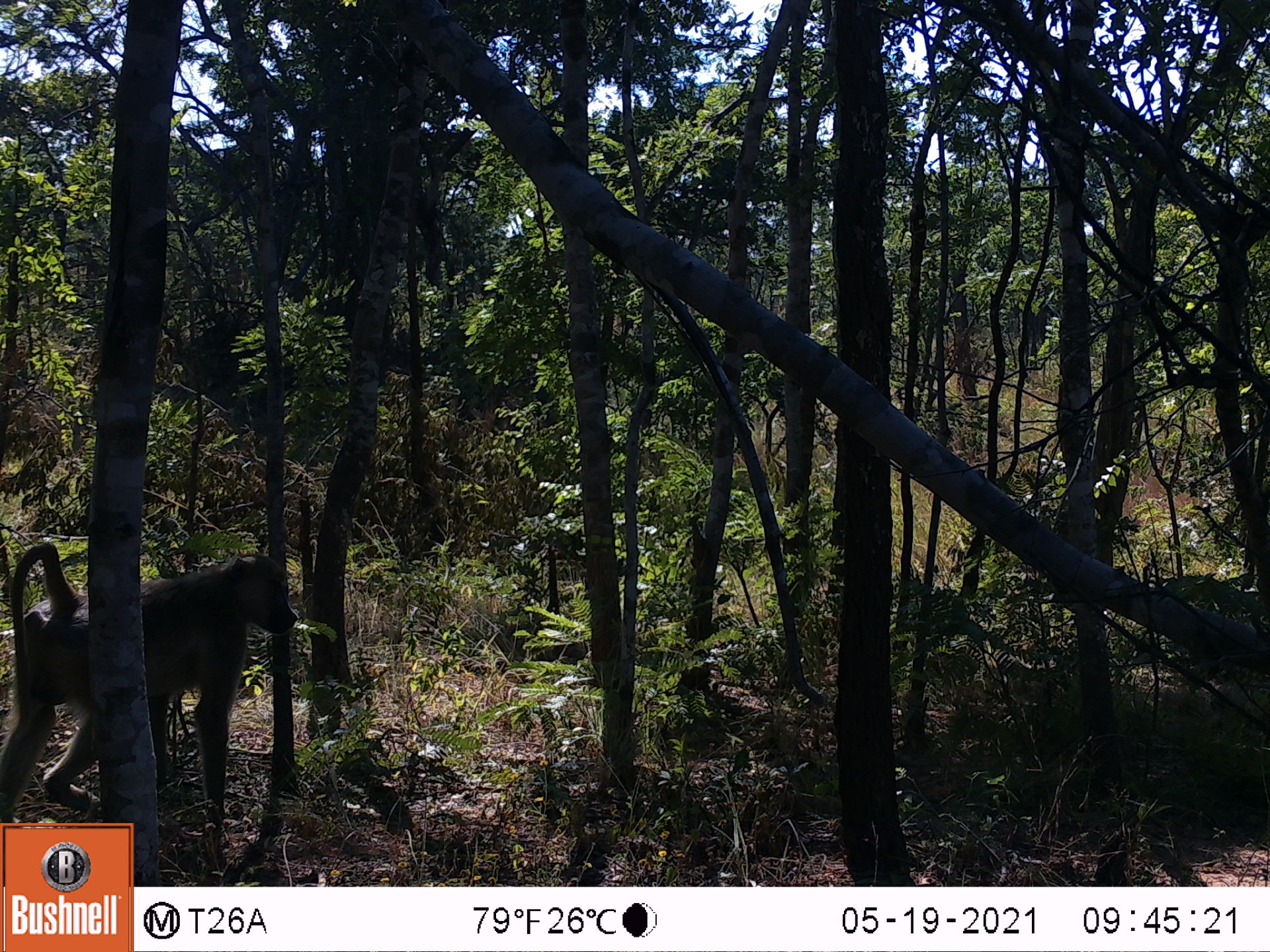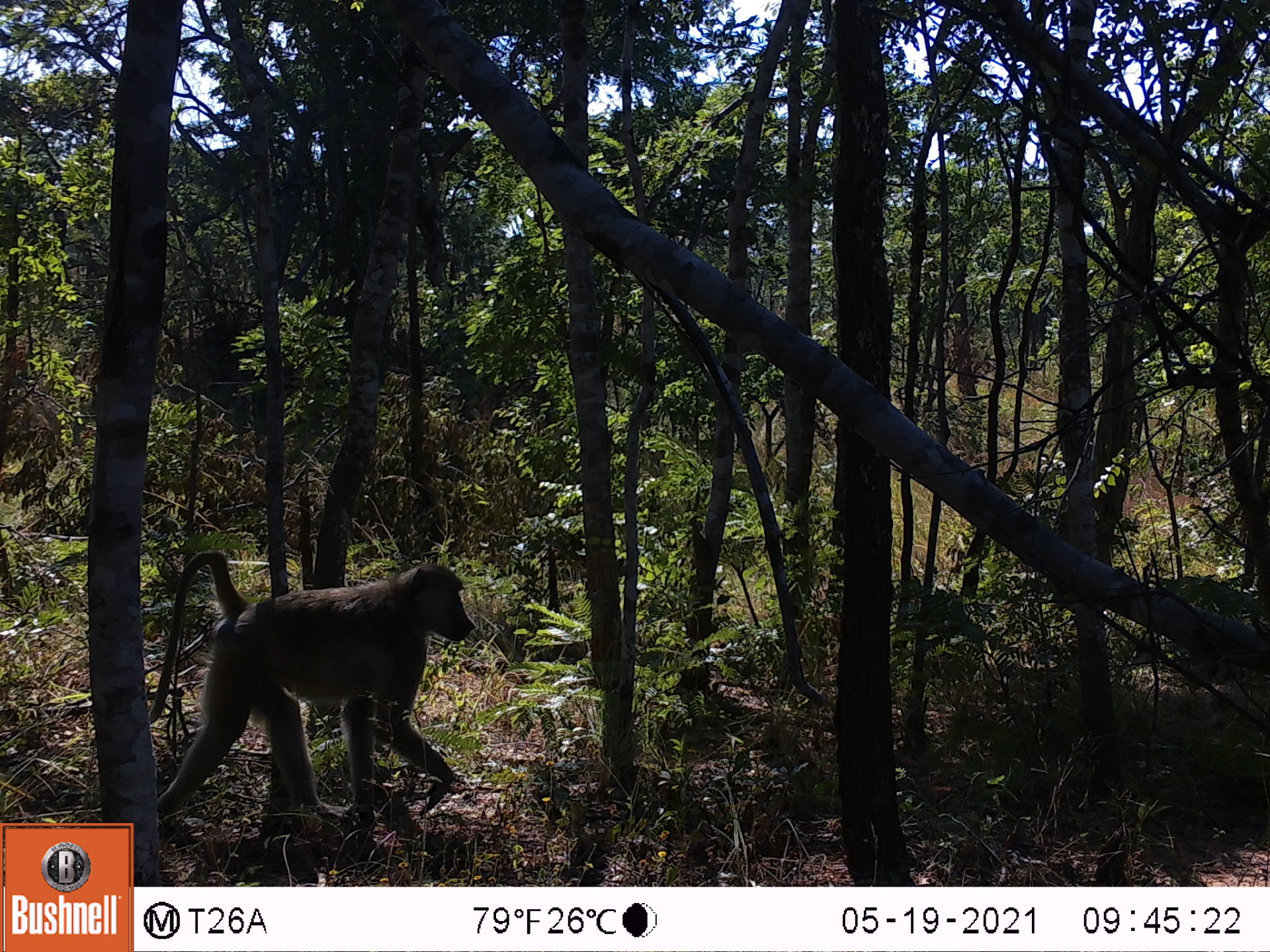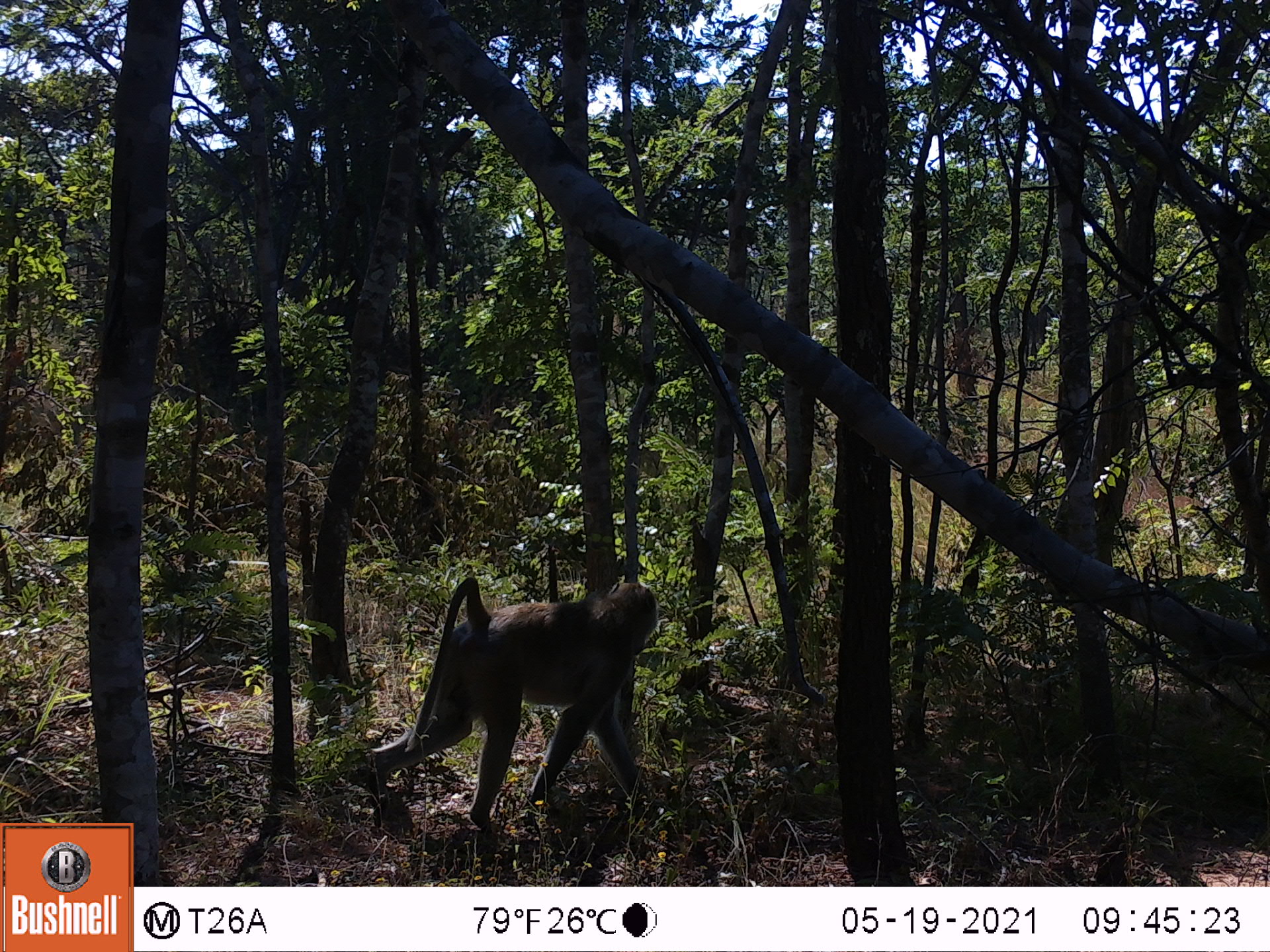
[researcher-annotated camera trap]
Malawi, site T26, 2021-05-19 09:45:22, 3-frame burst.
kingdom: Animalia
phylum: Chordata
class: Mammalia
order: Primates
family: Cercopithecidae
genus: Papio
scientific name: Papio cynocephalus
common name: yellow baboon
Yellow baboon (Papio cynocephalus), count 1.